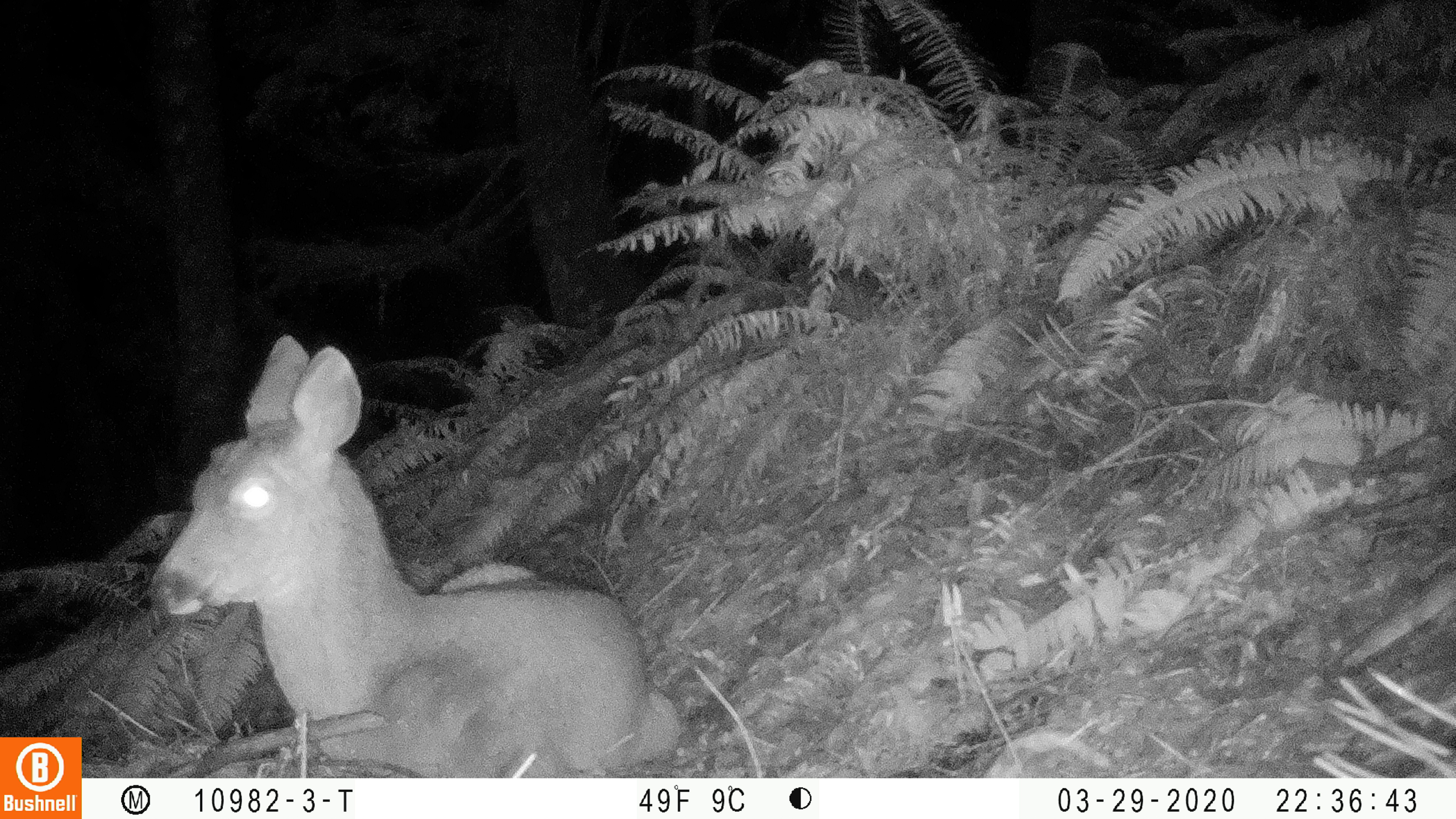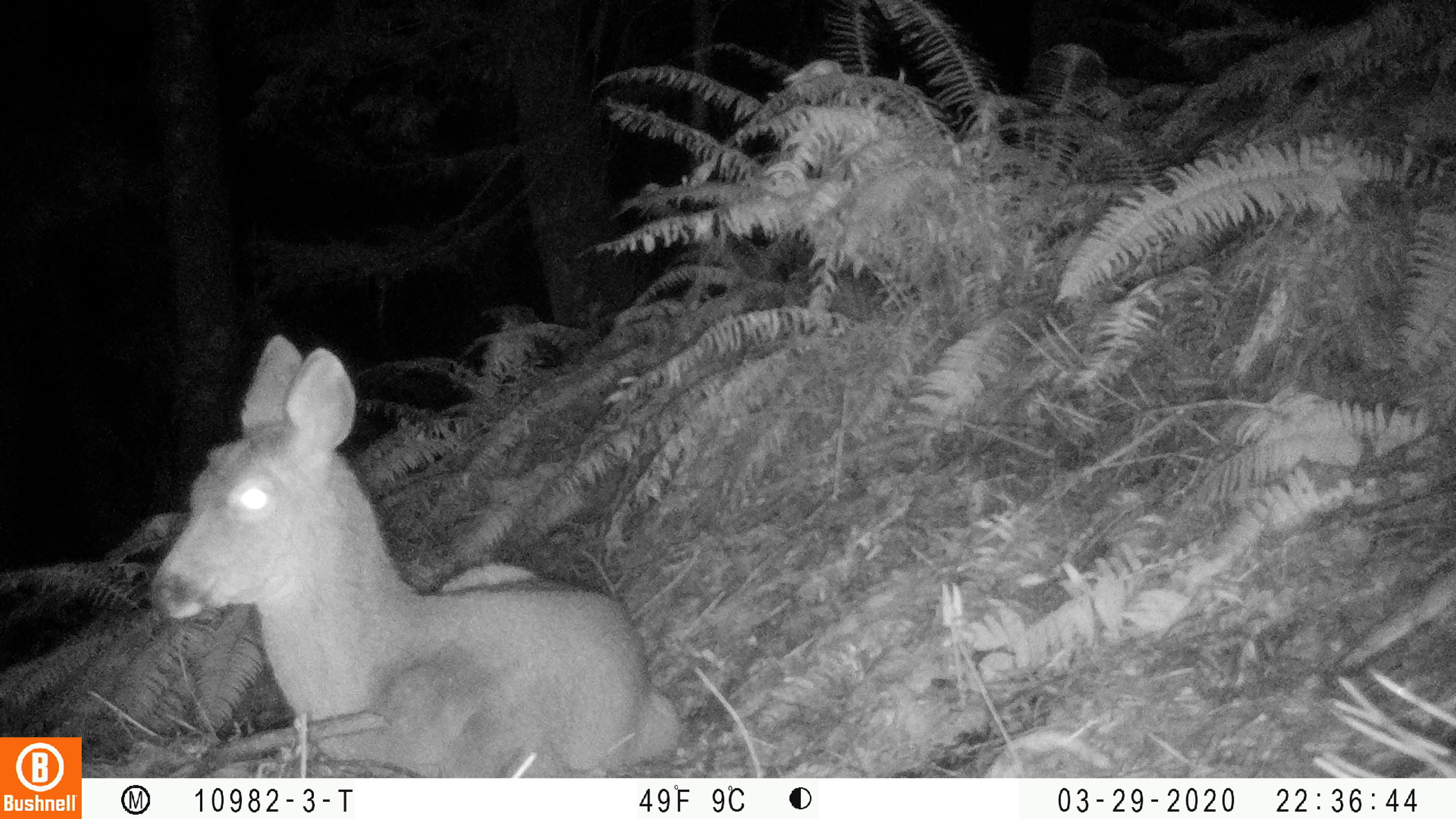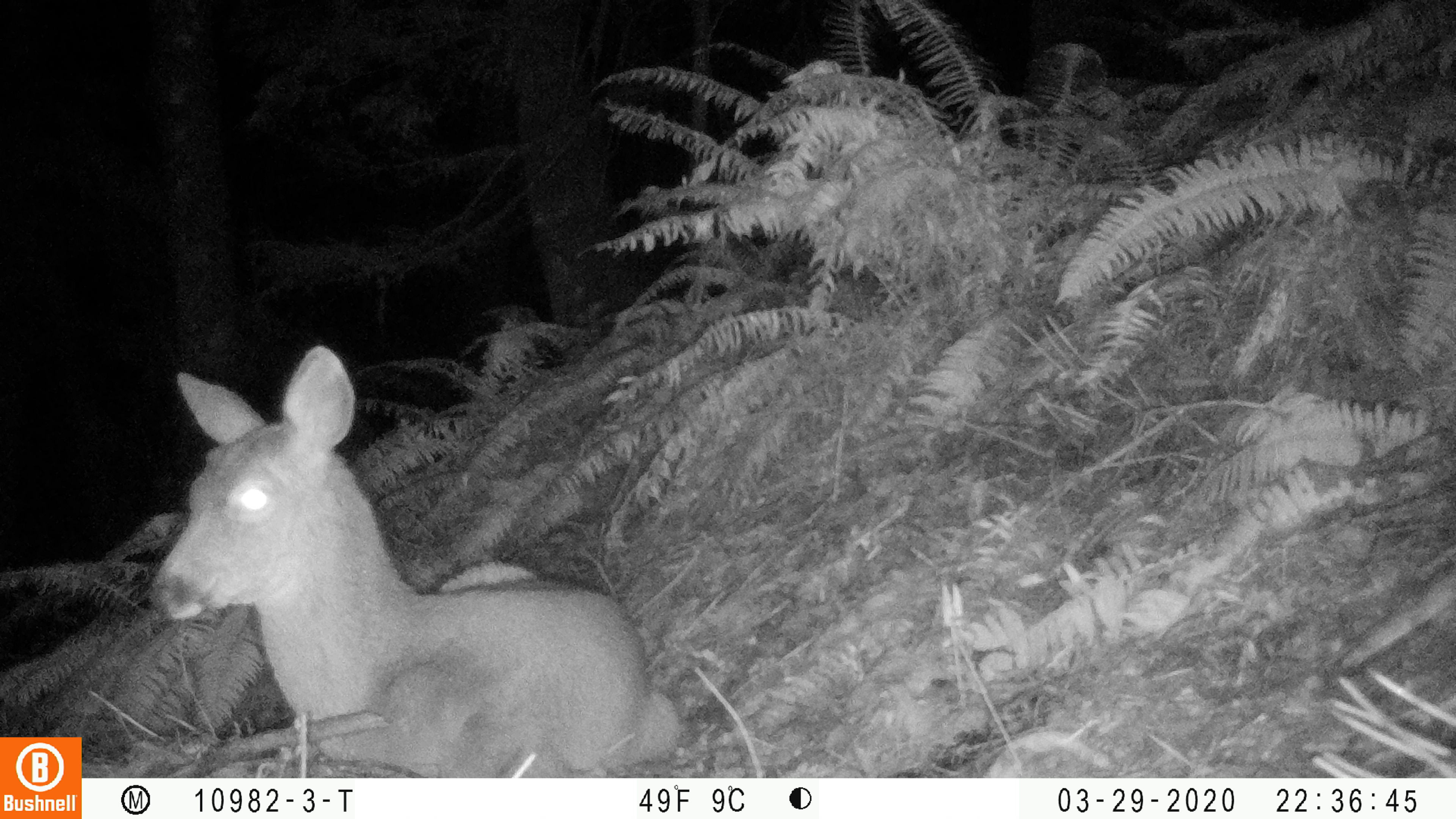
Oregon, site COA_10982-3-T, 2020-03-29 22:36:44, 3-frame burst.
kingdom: Animalia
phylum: Chordata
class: Mammalia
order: Artiodactyla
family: Cervidae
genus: Odocoileus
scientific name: Odocoileus hemionus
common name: black-tailed deer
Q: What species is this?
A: Black-tailed deer (Odocoileus hemionus).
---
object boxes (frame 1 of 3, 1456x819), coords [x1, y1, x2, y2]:
black-tailed deer: [139, 327, 690, 765]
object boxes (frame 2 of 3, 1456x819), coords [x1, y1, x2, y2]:
black-tailed deer: [137, 325, 685, 765]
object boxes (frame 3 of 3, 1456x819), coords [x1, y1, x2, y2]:
black-tailed deer: [144, 338, 685, 776]